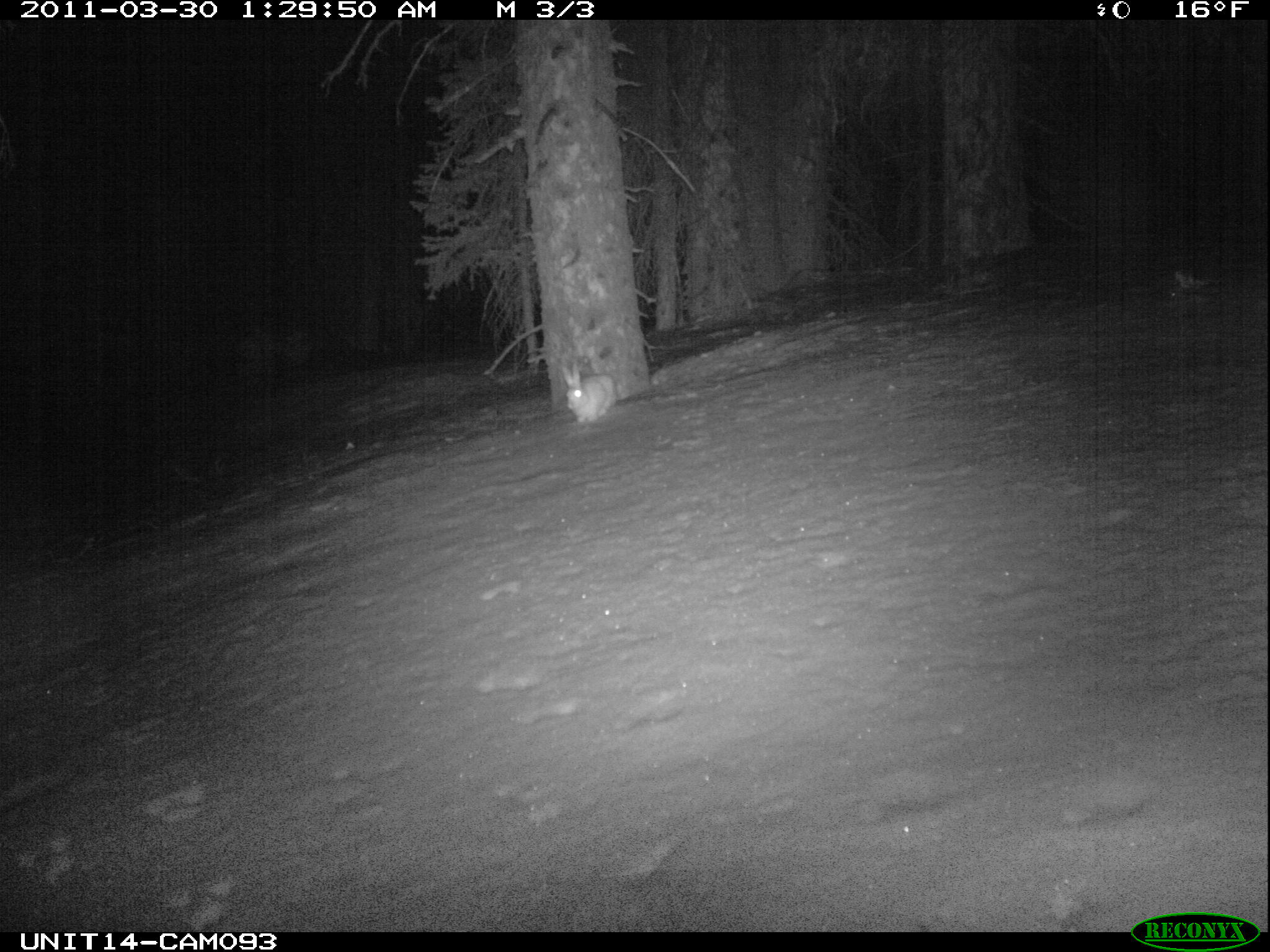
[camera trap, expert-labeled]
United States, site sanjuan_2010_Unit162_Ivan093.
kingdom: Animalia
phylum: Chordata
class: Mammalia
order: Lagomorpha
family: Leporidae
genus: Lepus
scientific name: Lepus americanus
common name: snowshoe hare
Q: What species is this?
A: Lepus americanus (snowshoe hare).